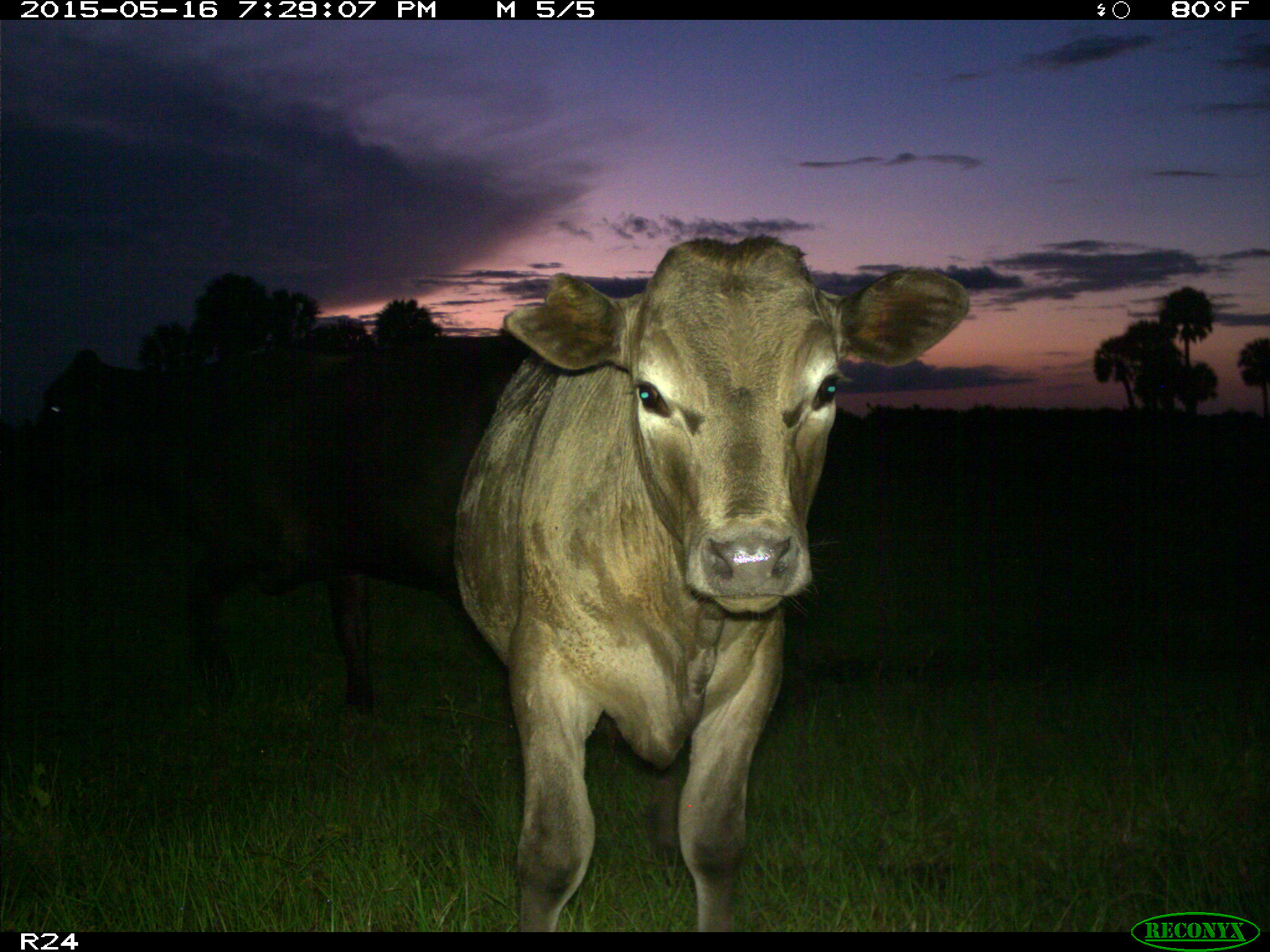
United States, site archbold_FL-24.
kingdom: Animalia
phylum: Chordata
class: Mammalia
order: Artiodactyla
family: Bovidae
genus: Bos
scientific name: Bos taurus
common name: domestic cow